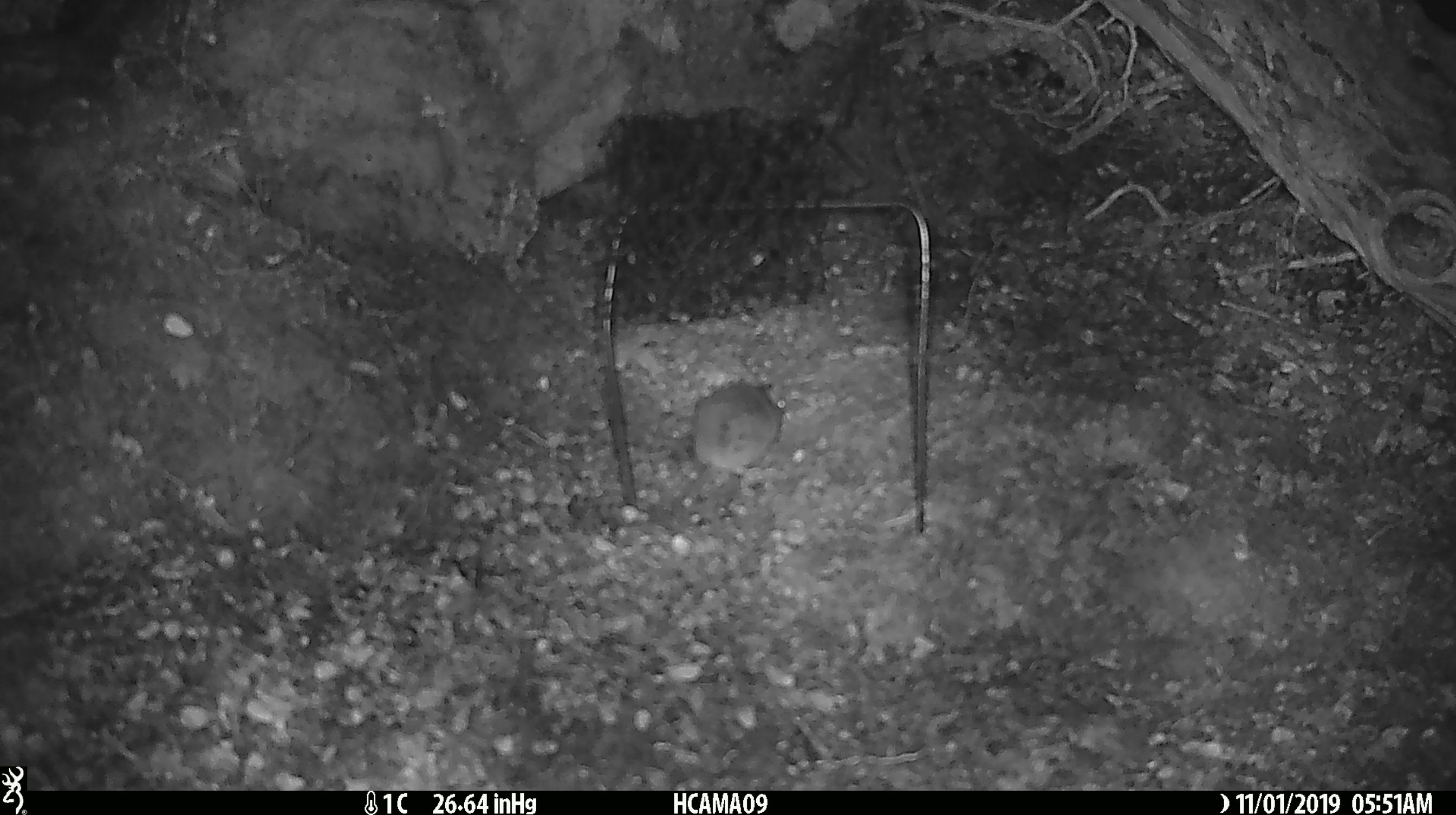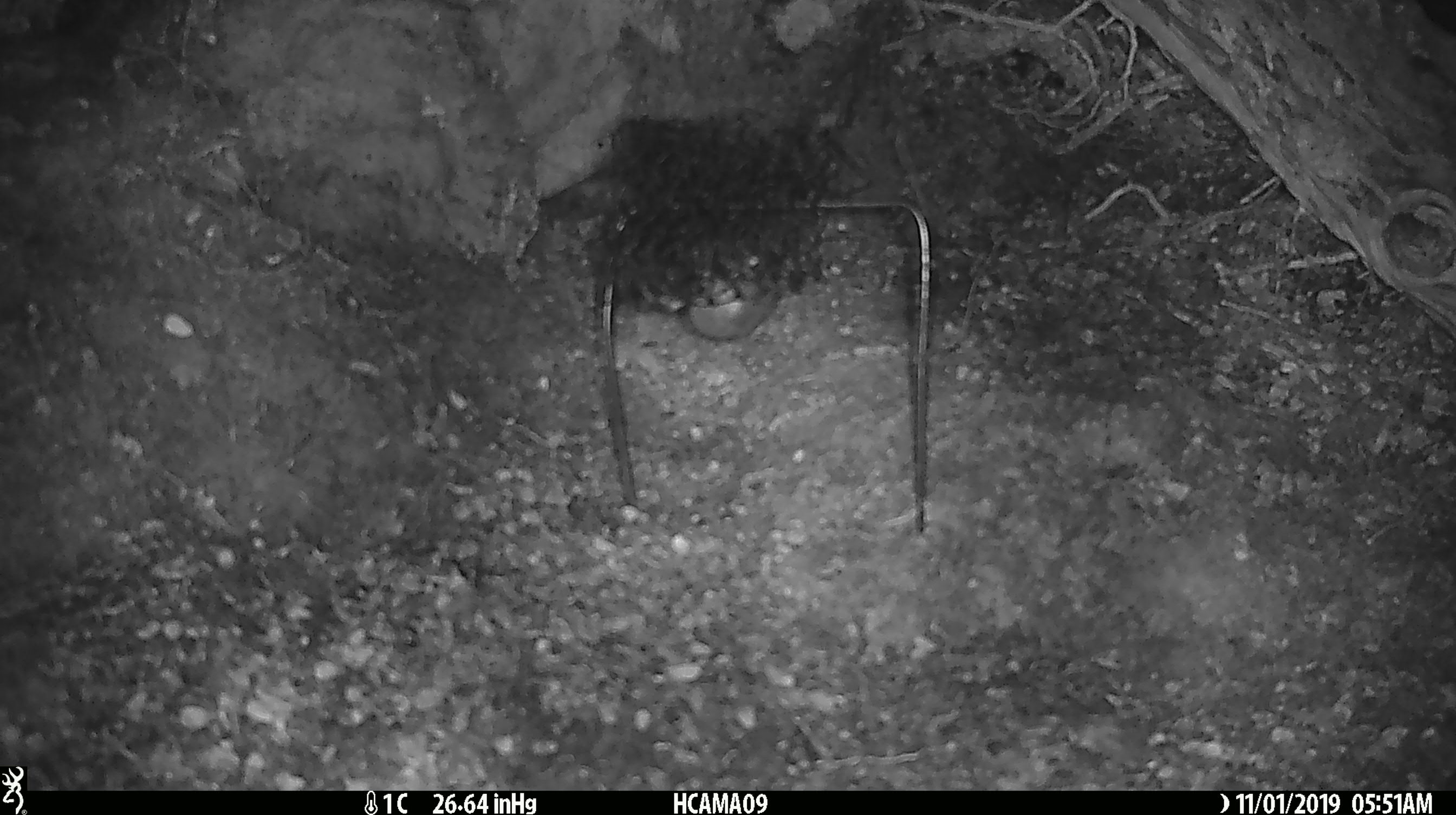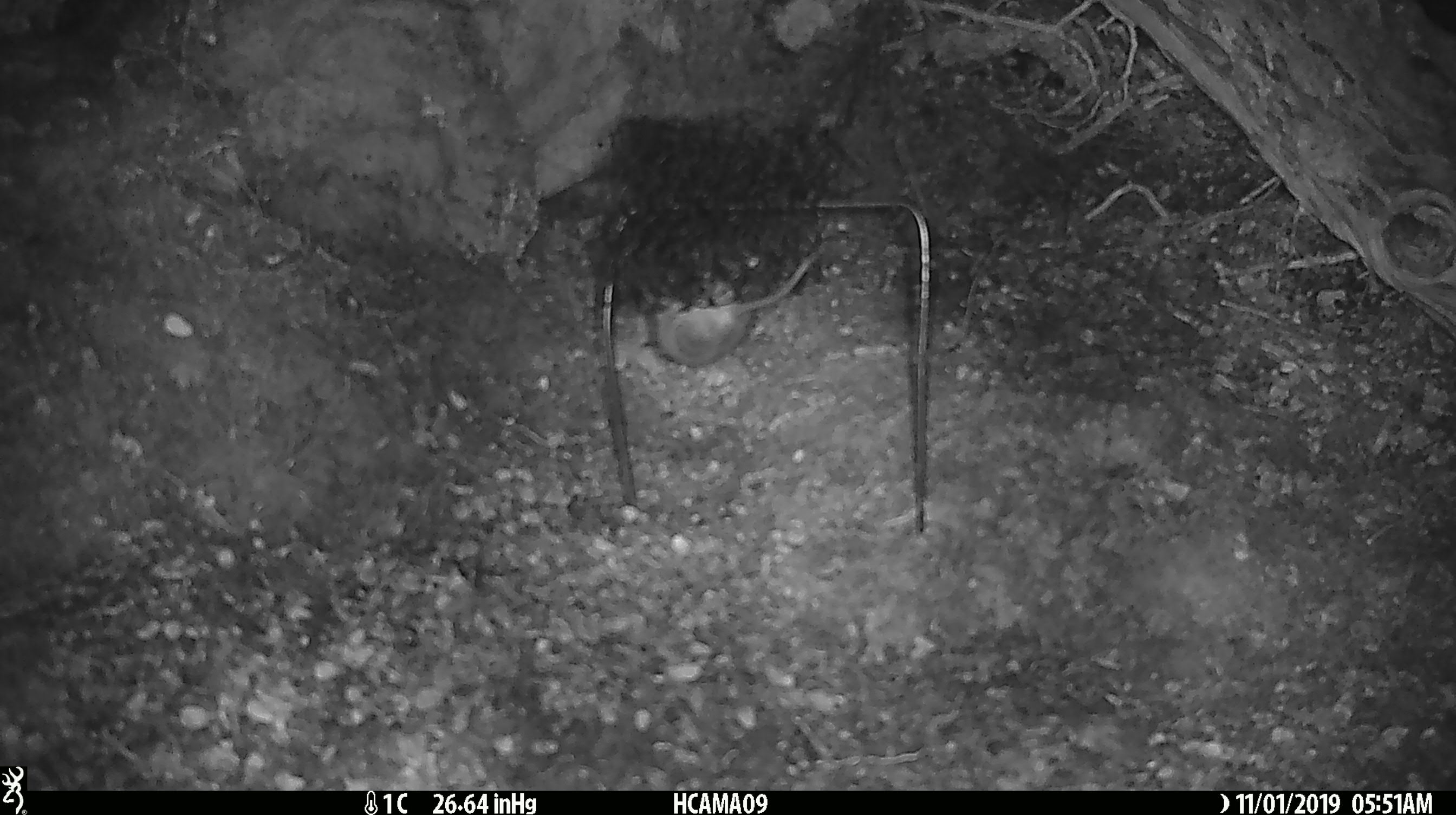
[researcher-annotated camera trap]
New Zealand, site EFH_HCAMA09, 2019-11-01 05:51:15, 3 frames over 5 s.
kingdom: Animalia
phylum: Chordata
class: Mammalia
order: Rodentia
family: Muridae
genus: Mus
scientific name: Mus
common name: mouse